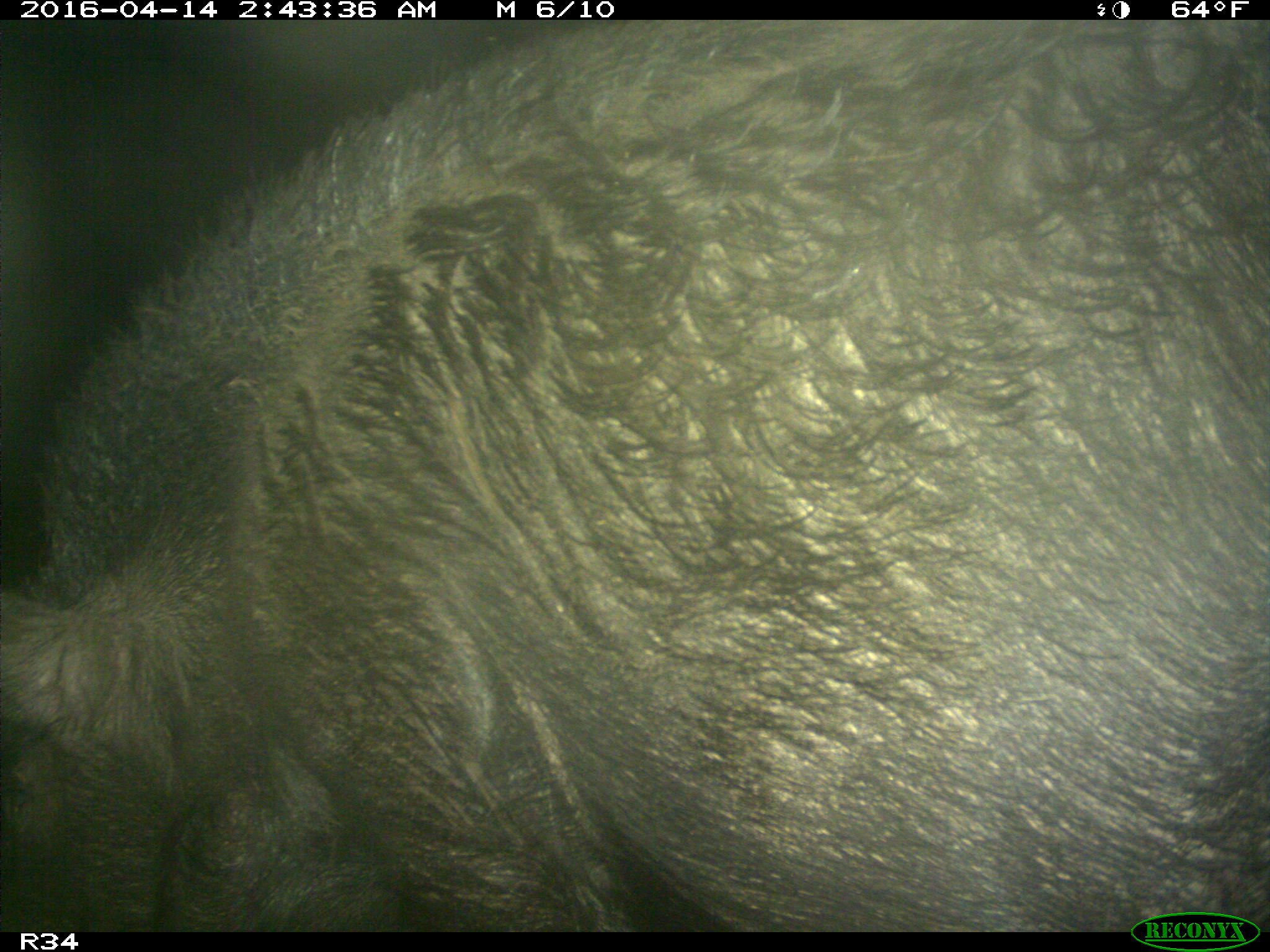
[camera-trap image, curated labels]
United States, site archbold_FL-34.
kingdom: Animalia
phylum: Chordata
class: Mammalia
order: Artiodactyla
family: Suidae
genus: Sus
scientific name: Sus scrofa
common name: wild boar